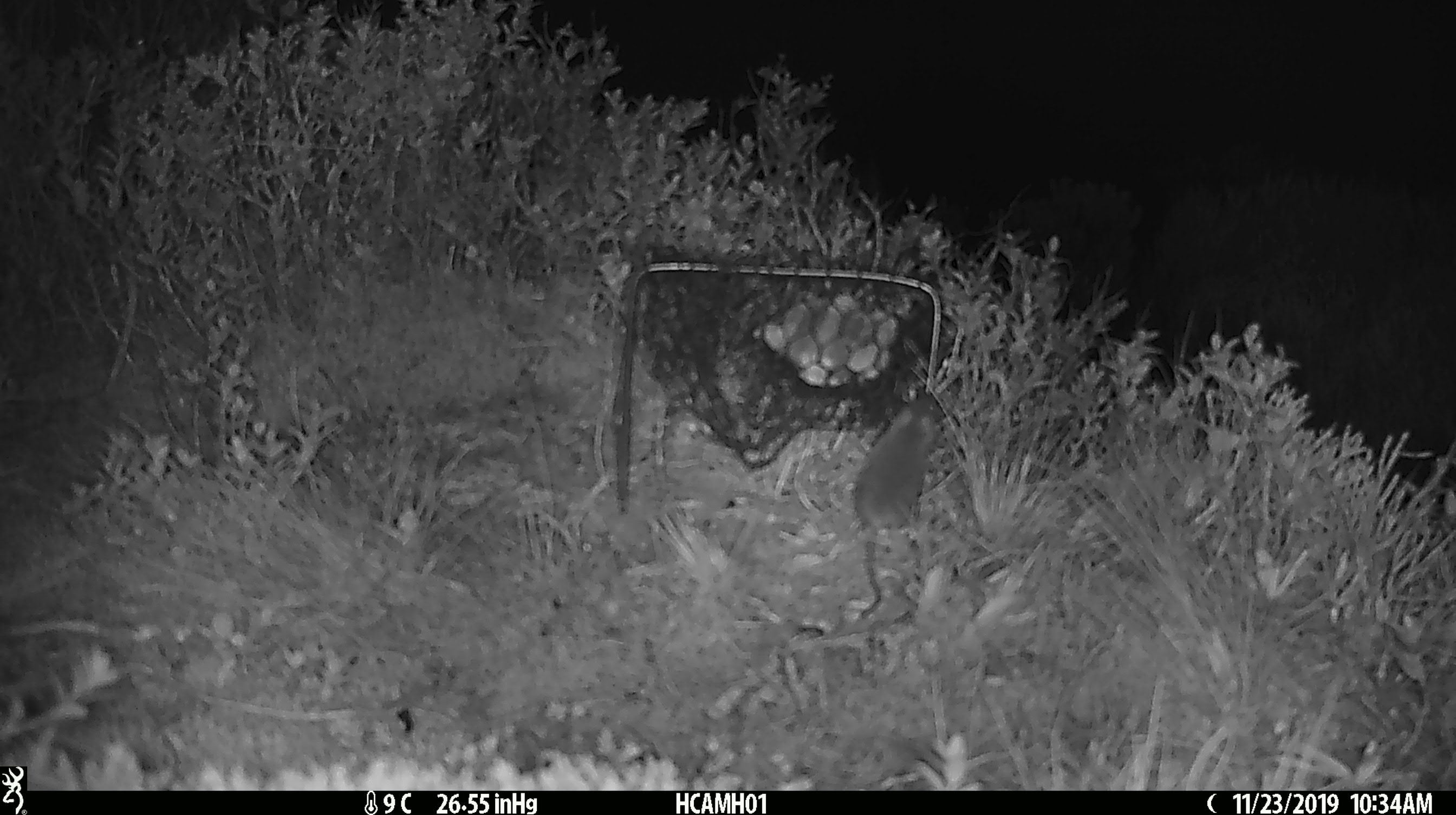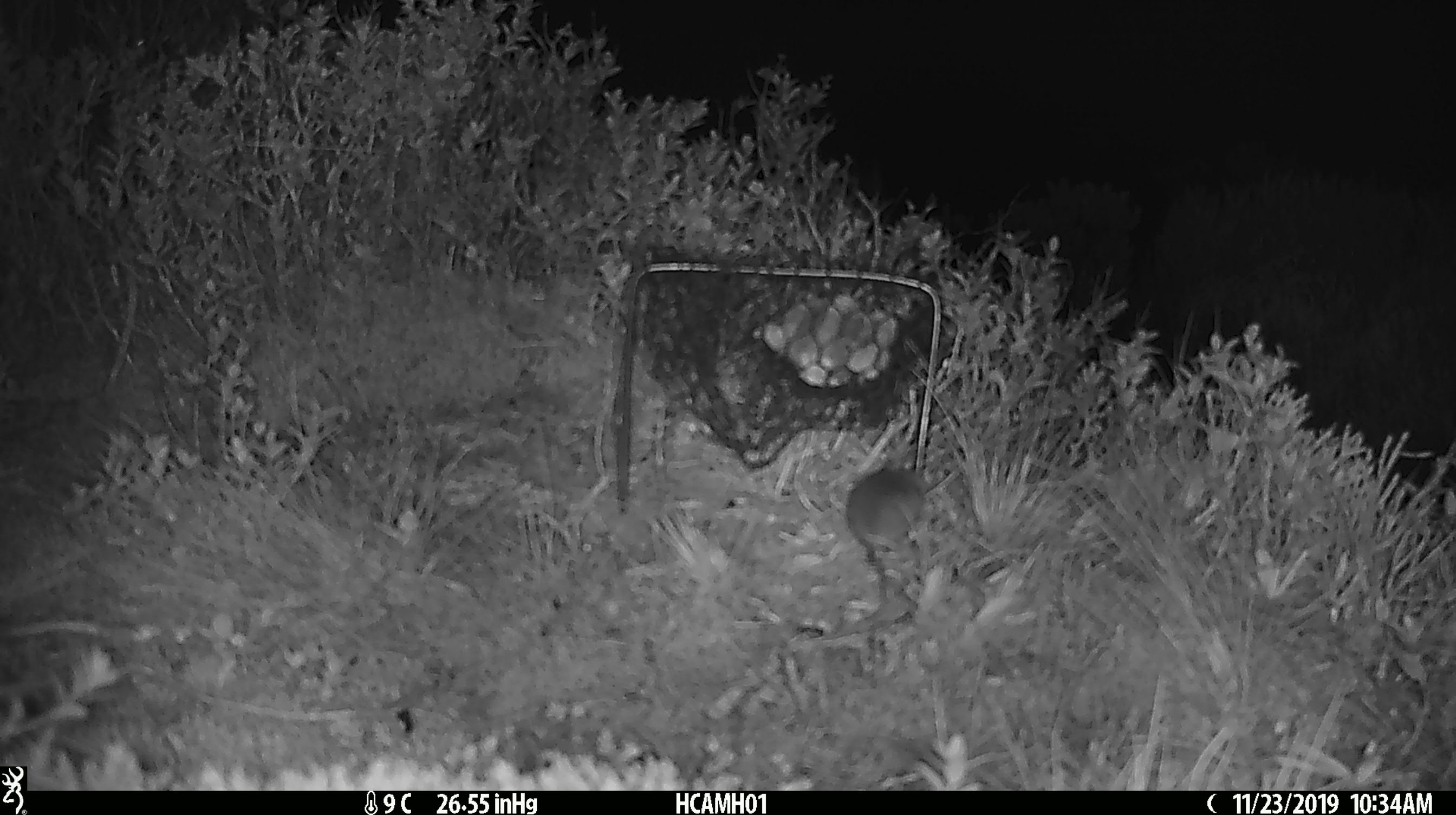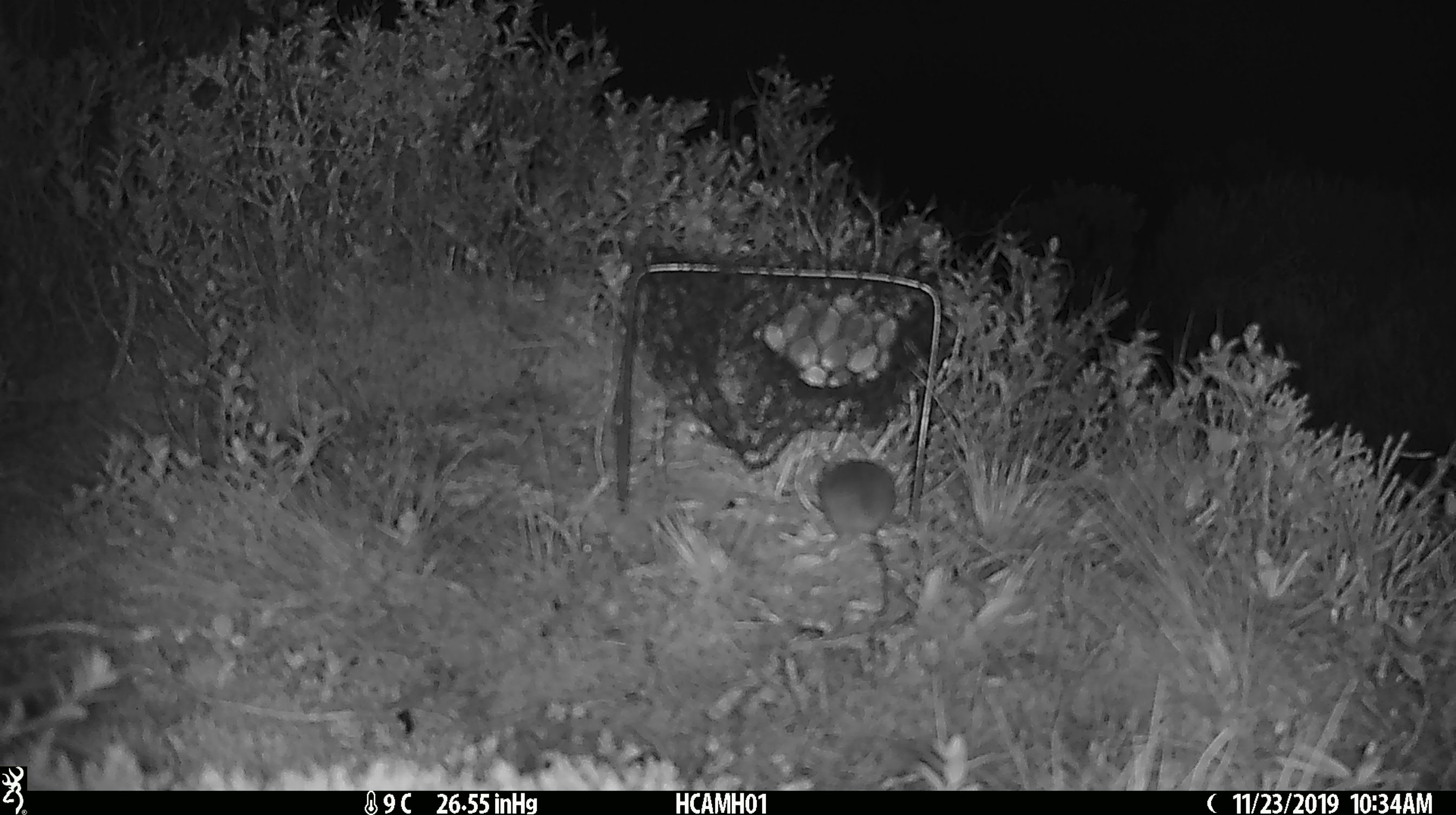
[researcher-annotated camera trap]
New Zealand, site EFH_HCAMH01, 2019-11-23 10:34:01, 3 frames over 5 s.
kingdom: Animalia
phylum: Chordata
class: Mammalia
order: Rodentia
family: Muridae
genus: Mus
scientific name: Mus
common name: mouse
Mouse (Mus).